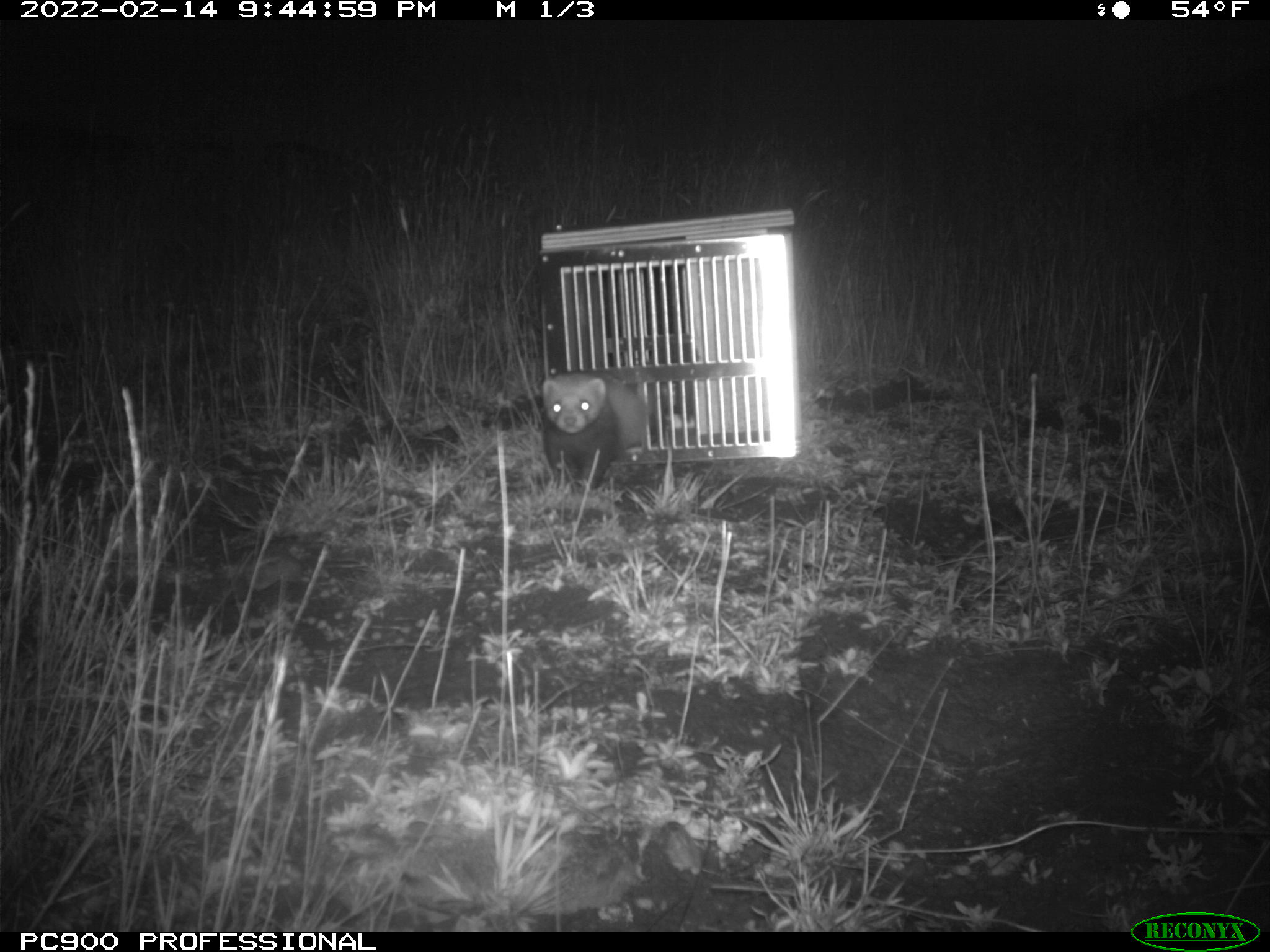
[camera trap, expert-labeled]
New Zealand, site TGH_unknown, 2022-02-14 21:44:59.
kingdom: Animalia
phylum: Chordata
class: Mammalia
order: Carnivora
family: Mustelidae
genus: Mustela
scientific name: Mustela furo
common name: ferret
Ferret (Mustela furo).